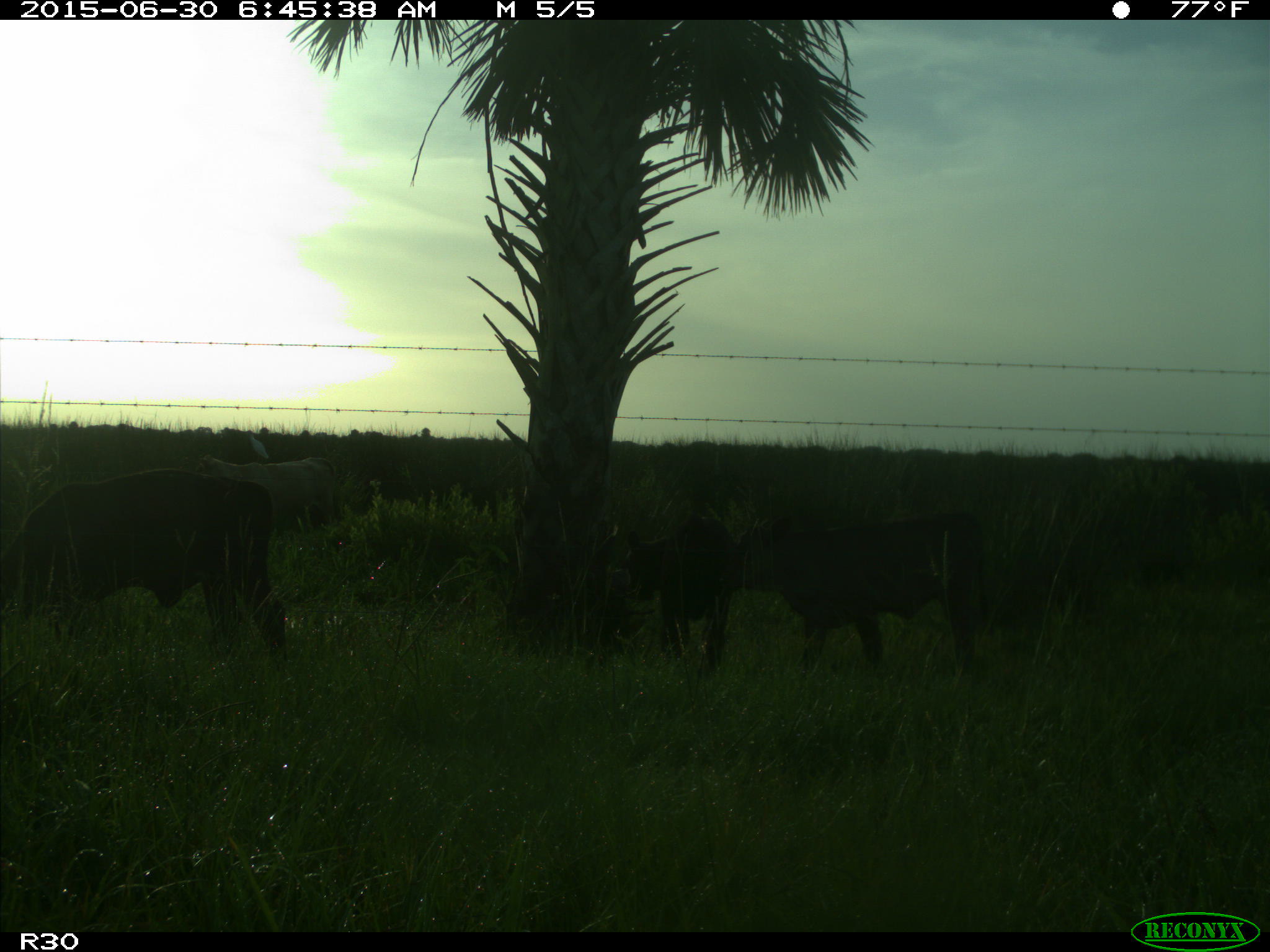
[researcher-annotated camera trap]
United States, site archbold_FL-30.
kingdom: Animalia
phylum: Chordata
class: Mammalia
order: Artiodactyla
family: Bovidae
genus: Bos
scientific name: Bos taurus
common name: domestic cow